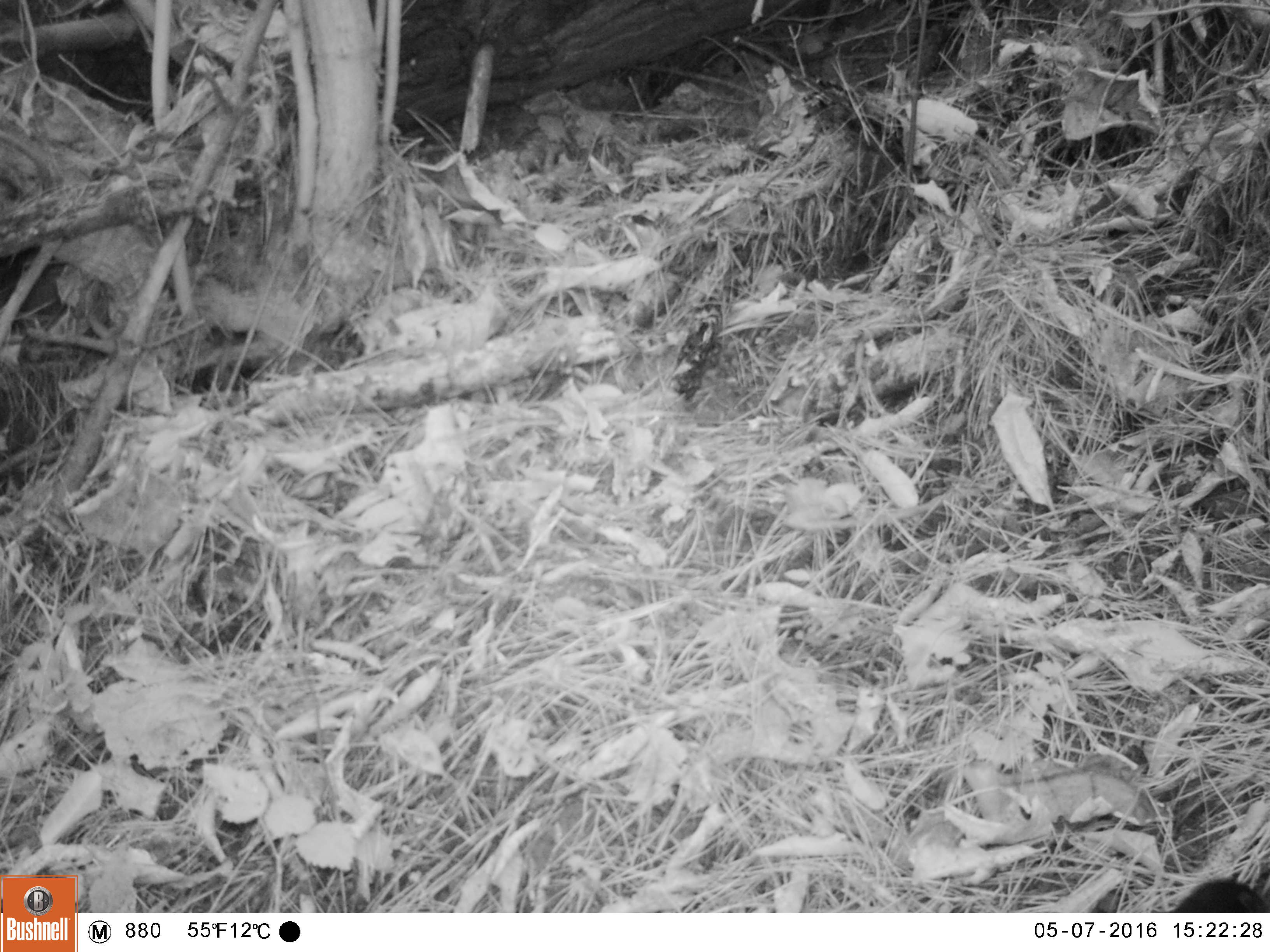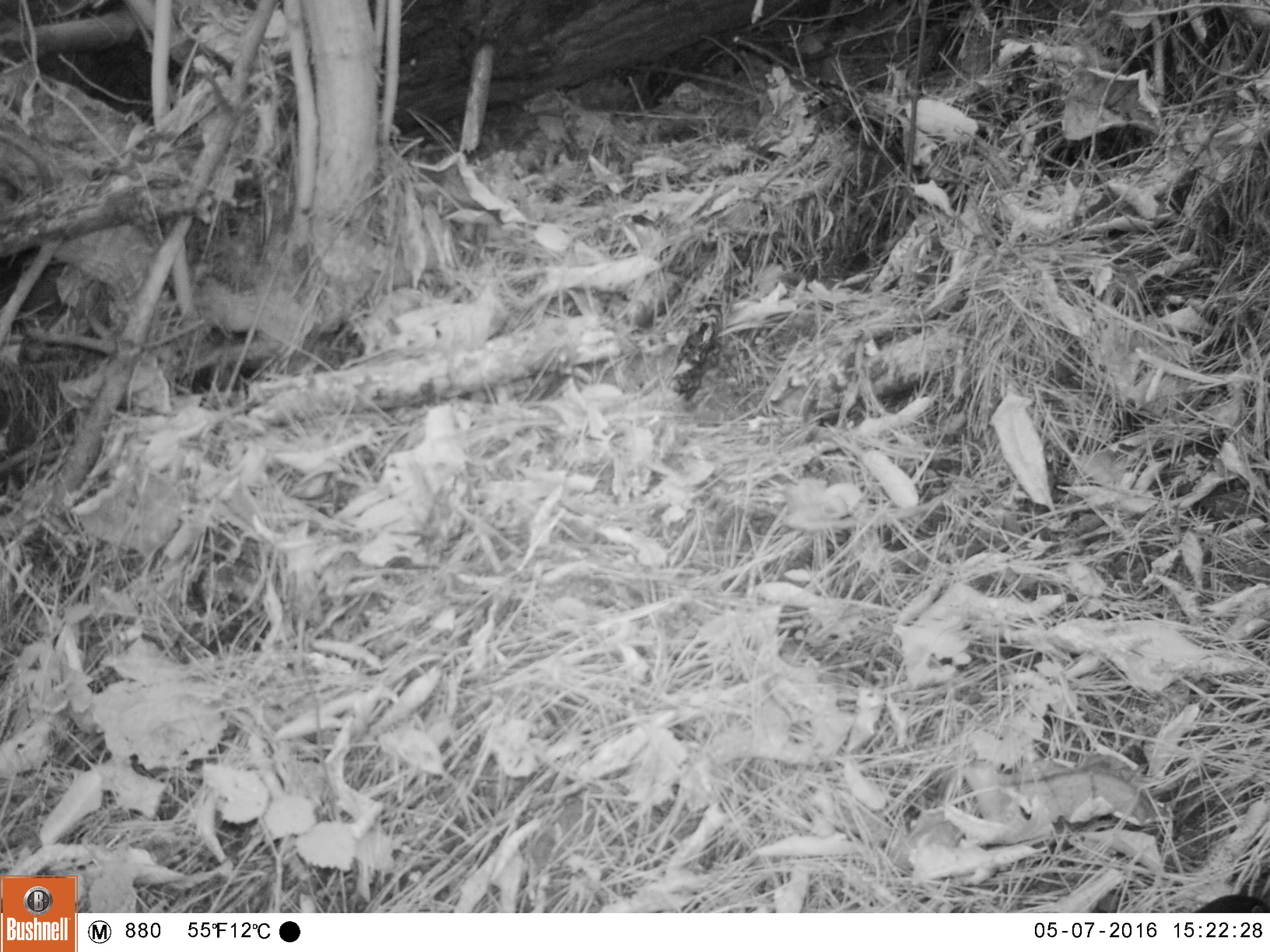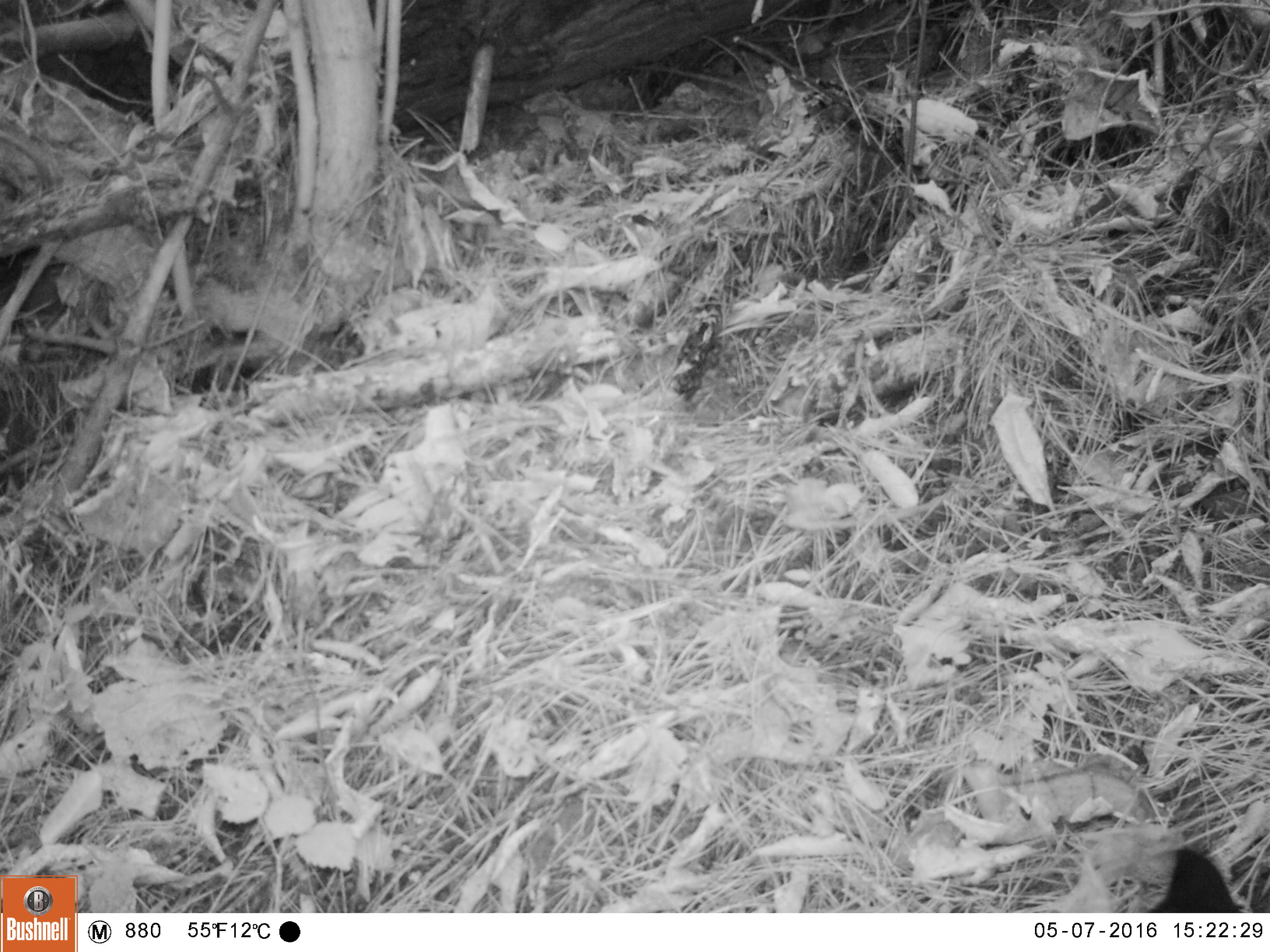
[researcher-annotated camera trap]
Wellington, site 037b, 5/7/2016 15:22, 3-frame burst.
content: unidentified animal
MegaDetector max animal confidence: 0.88